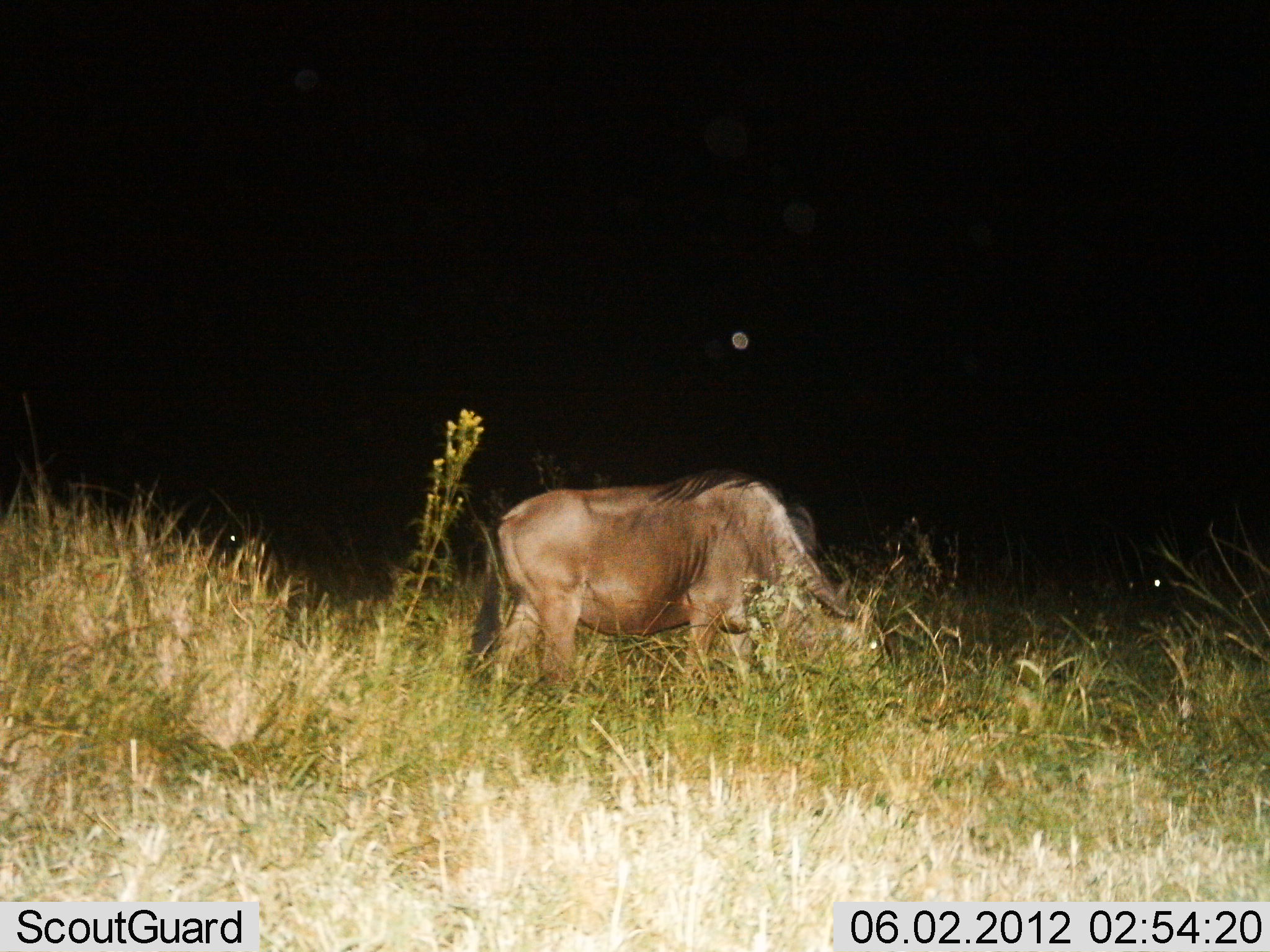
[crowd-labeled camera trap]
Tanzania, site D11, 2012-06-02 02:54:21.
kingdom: Animalia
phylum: Chordata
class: Mammalia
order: Artiodactyla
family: Bovidae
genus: Connochaetes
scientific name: Connochaetes taurinus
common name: blue wildebeest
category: wildebeest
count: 1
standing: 10%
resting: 0%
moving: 0%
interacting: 0%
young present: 0%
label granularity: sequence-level